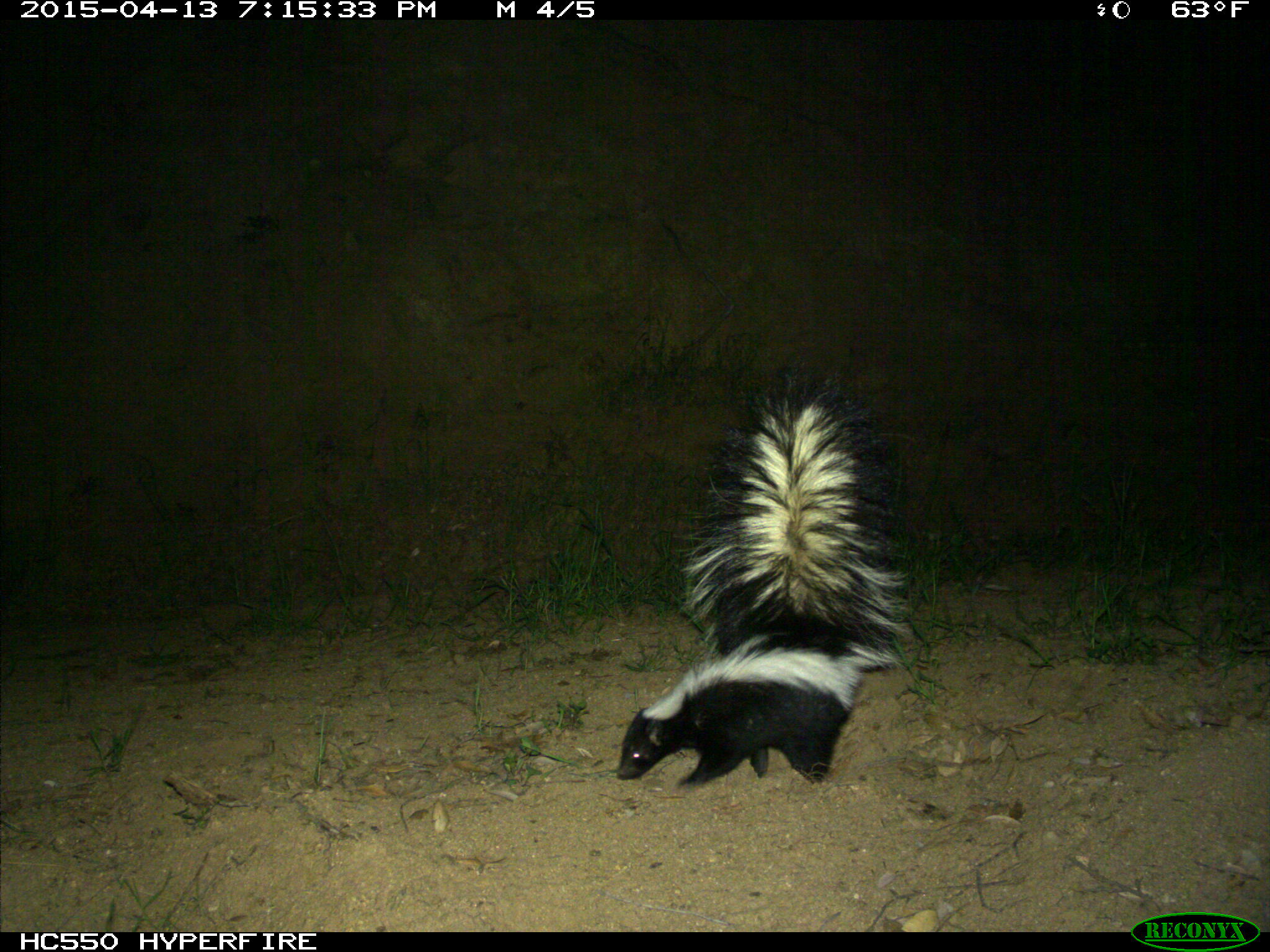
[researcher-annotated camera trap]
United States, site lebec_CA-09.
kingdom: Animalia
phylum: Chordata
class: Mammalia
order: Carnivora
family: Mephitidae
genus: Mephitis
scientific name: Mephitis mephitis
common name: striped skunk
Mephitis mephitis (striped skunk).